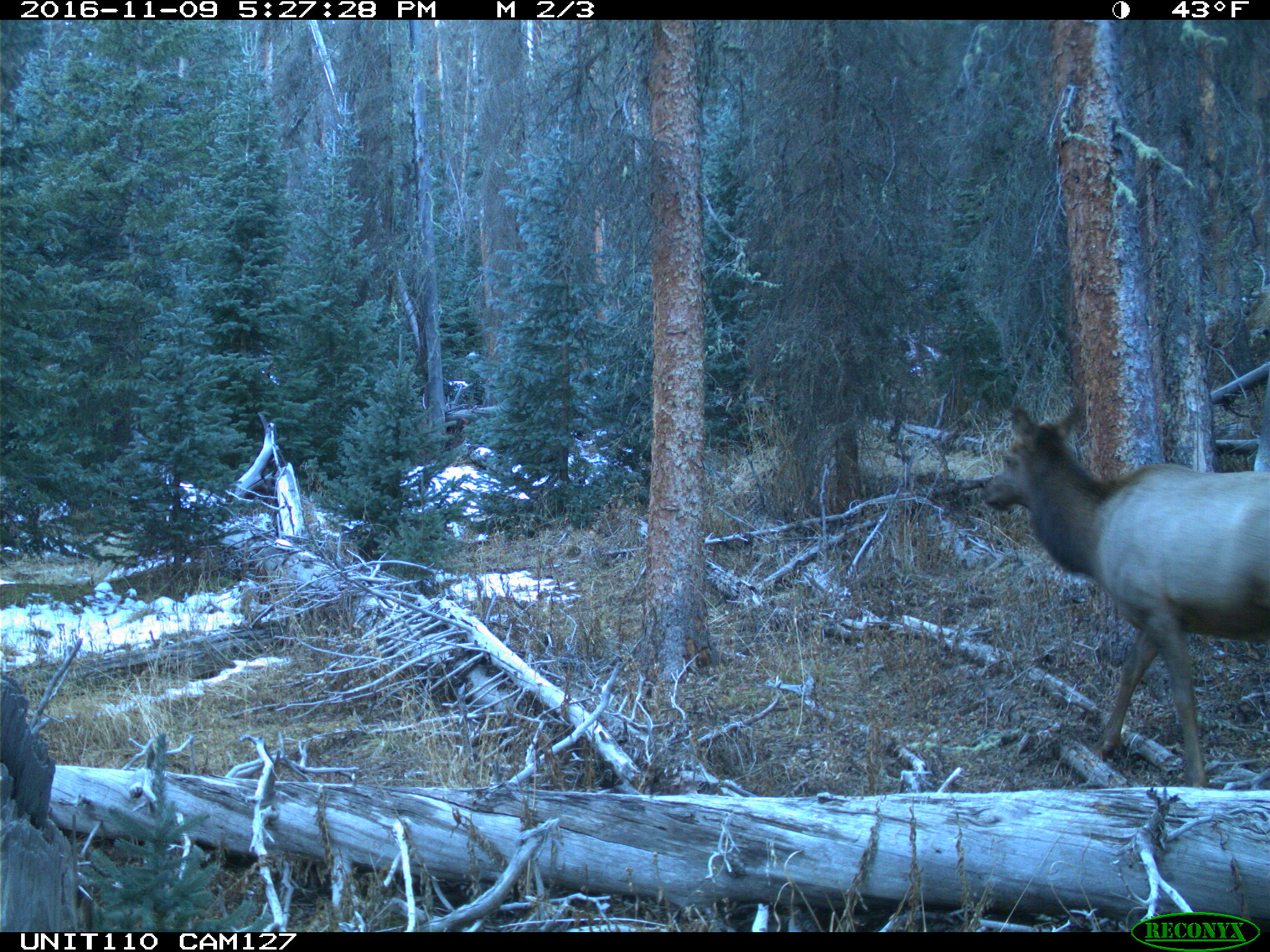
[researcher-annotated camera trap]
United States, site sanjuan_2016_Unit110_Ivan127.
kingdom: Animalia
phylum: Chordata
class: Mammalia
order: Artiodactyla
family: Cervidae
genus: Cervus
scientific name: Cervus elaphus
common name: red deer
Cervus elaphus (red deer).